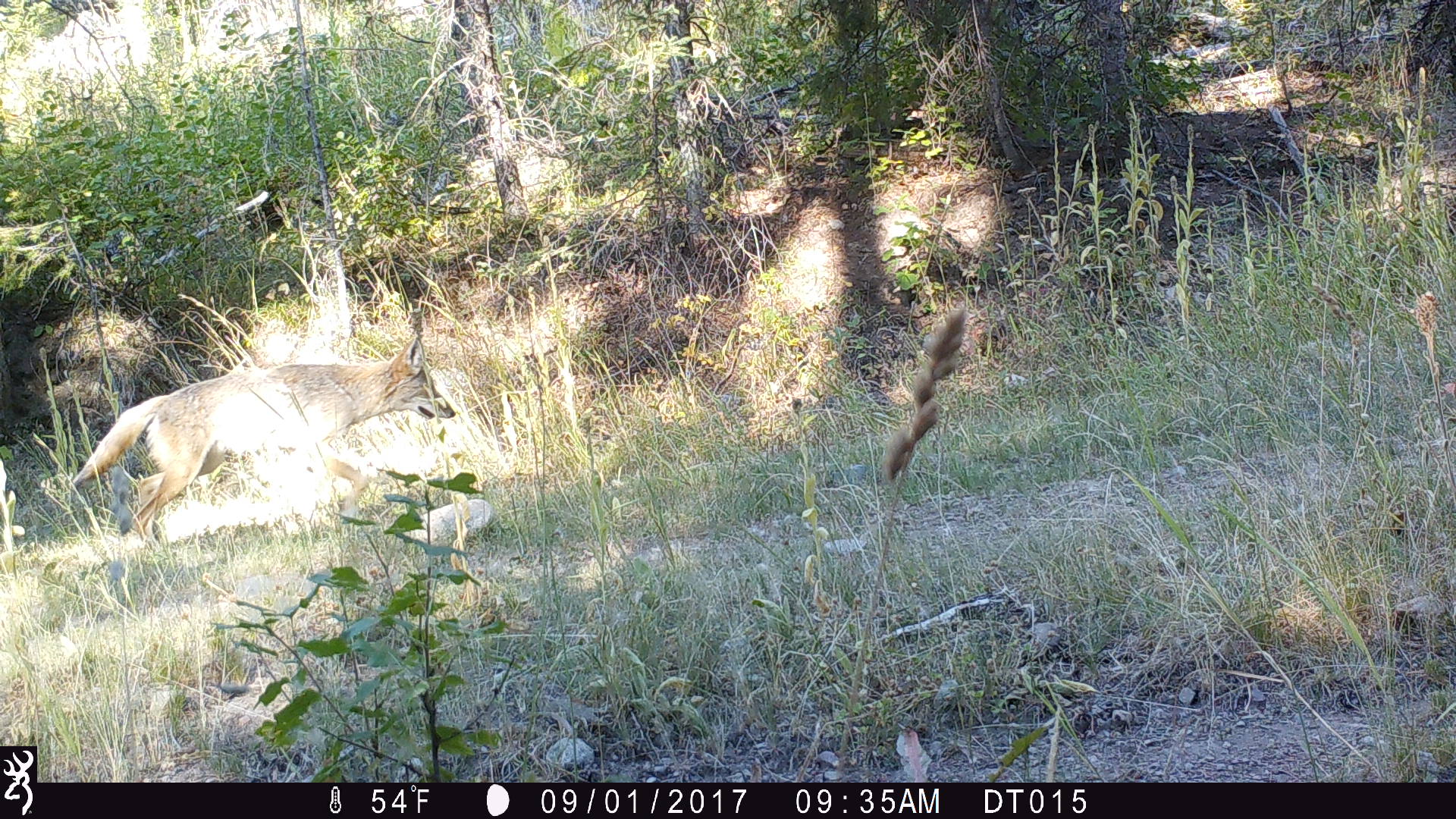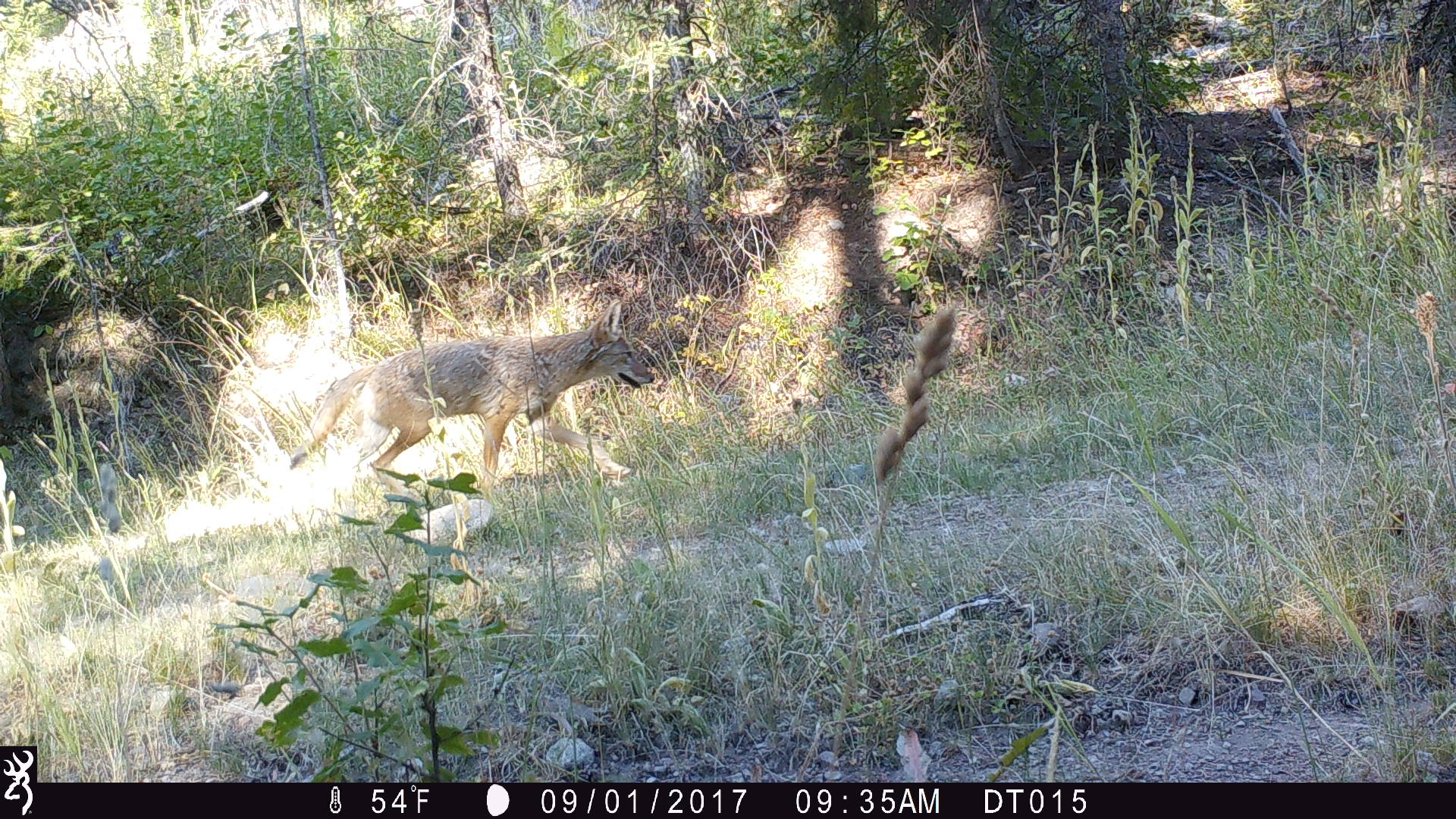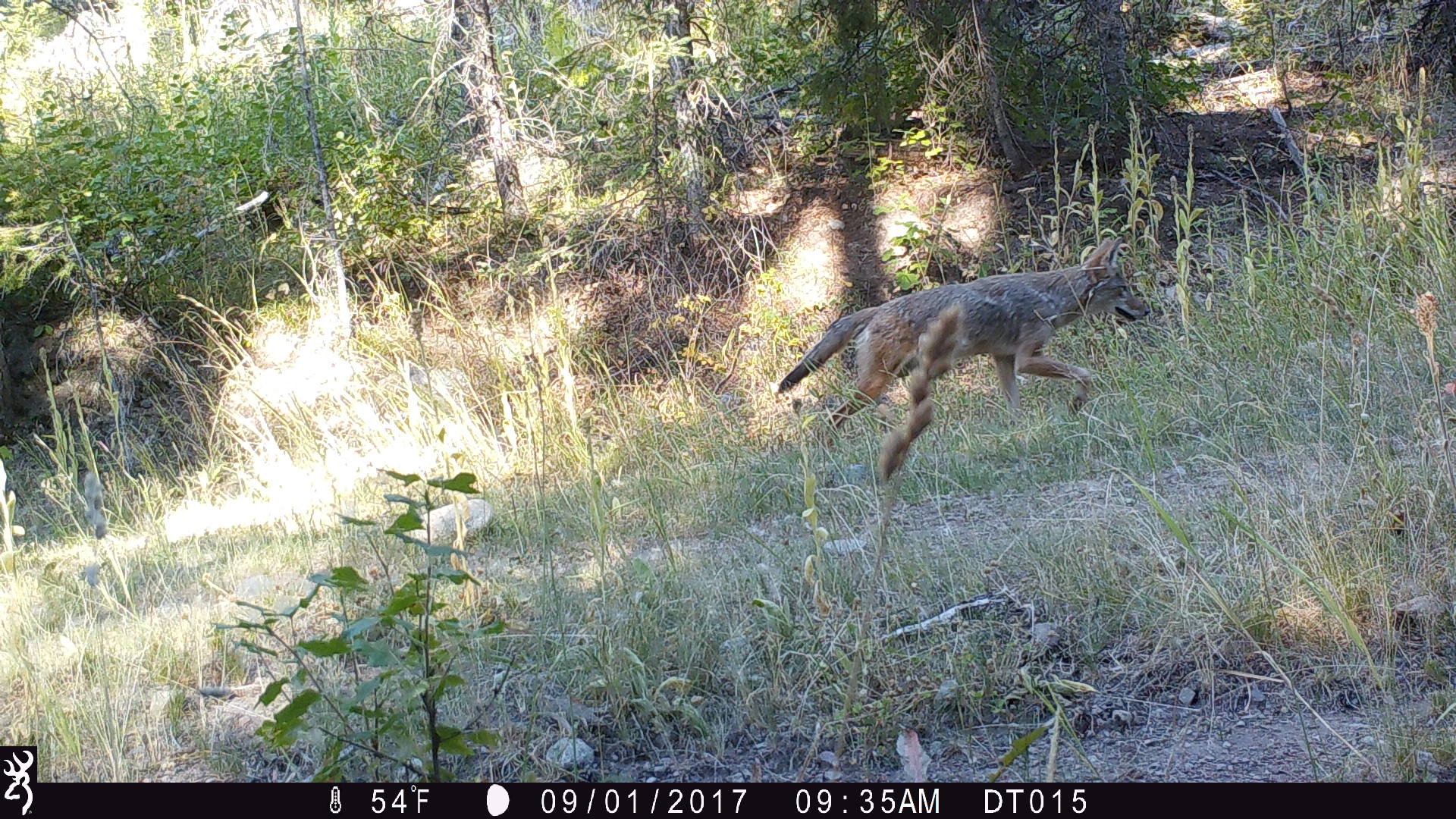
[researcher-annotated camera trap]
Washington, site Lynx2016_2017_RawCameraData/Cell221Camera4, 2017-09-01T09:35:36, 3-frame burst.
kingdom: Animalia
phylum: Chordata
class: Mammalia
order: Carnivora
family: Canidae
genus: Canis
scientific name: Canis latrans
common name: coyote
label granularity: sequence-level